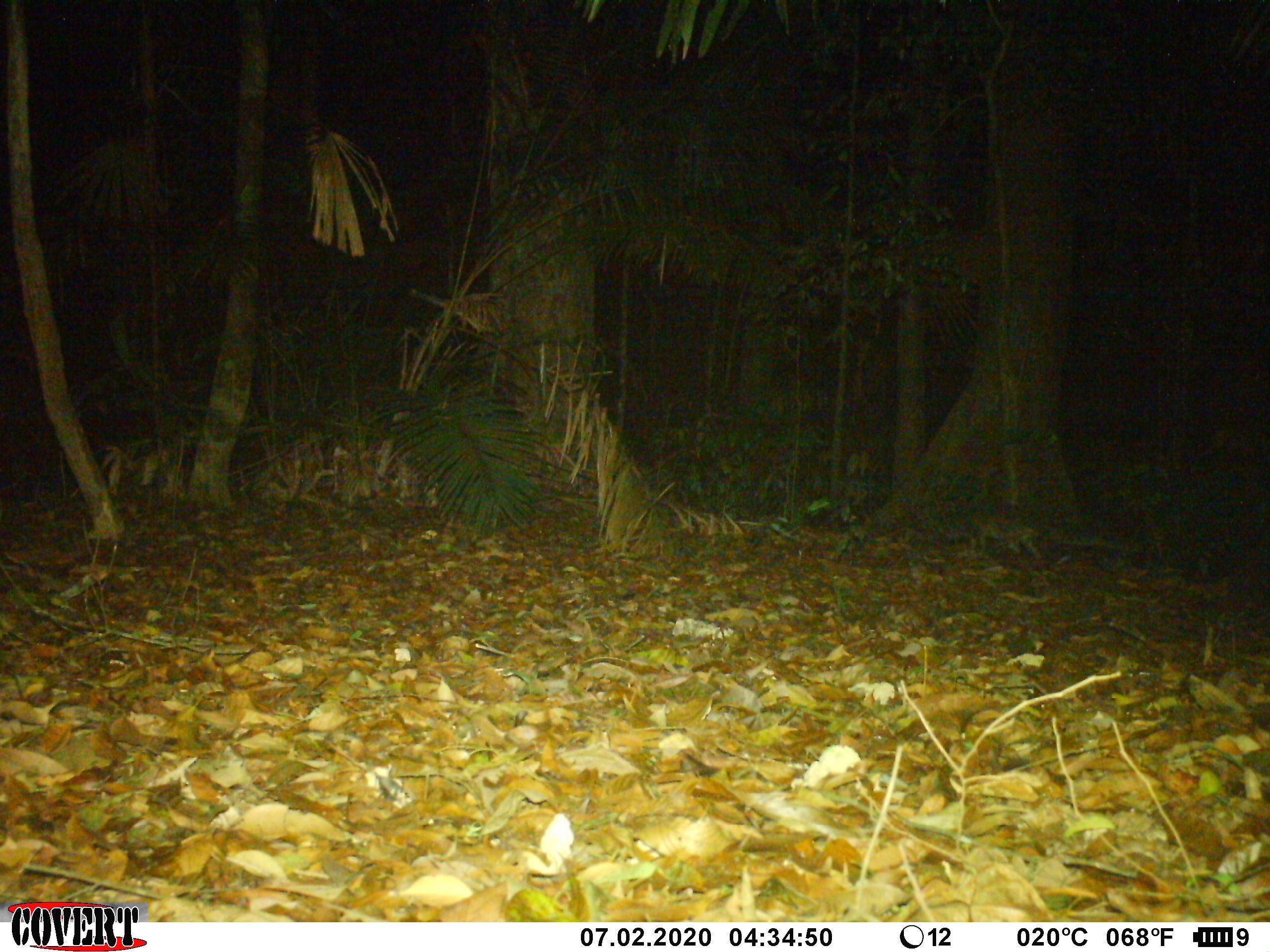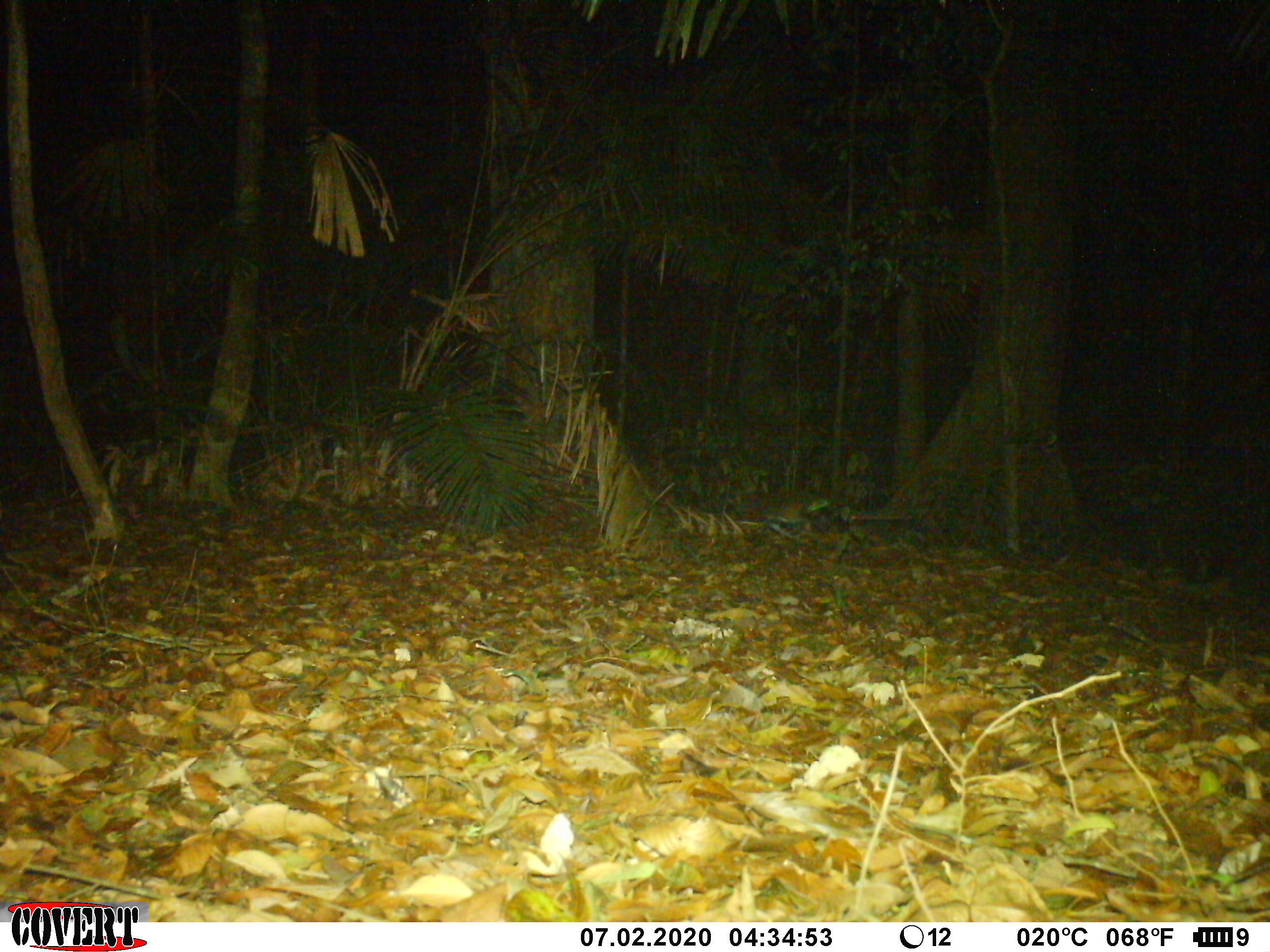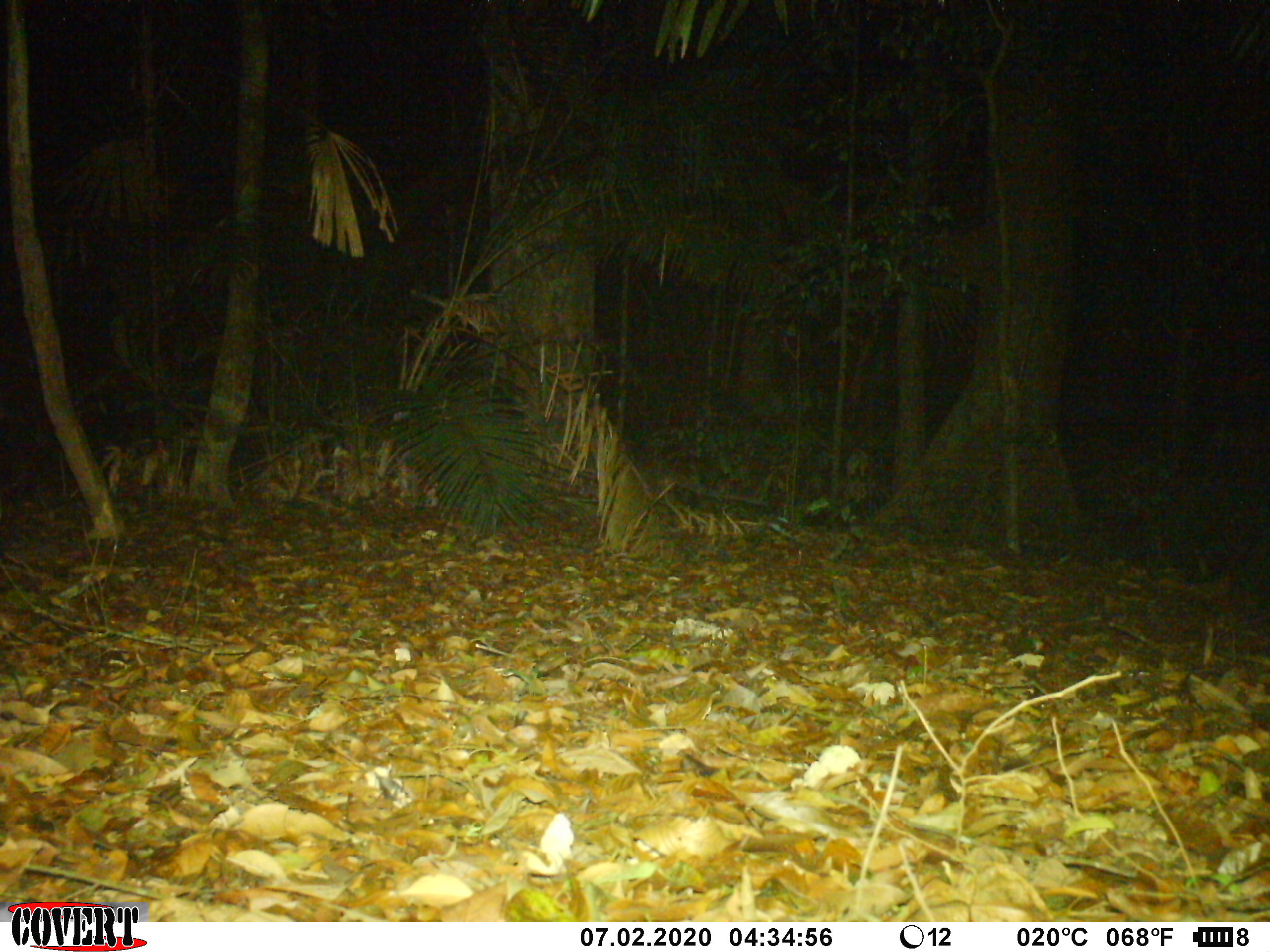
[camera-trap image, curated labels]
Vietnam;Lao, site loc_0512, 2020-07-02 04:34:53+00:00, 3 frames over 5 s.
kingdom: Animalia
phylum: Chordata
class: Mammalia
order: Carnivora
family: Viverridae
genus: Paguma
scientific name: Paguma larvata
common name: masked palm civet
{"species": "masked palm civet (Paguma larvata)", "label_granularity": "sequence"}